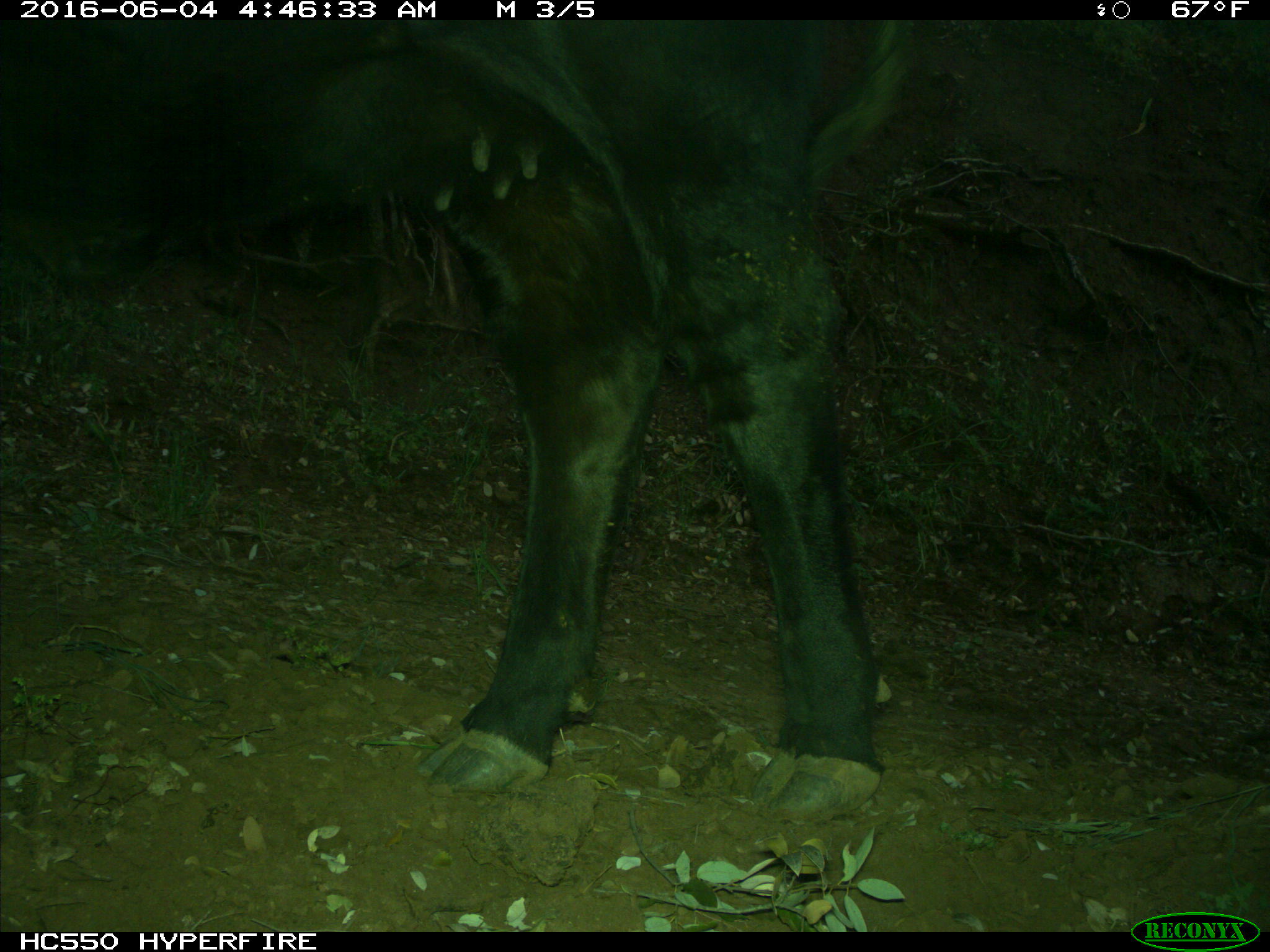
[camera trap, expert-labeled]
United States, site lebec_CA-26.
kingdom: Animalia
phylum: Chordata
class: Mammalia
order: Artiodactyla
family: Bovidae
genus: Bos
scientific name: Bos taurus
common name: domestic cow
Bos taurus (domestic cow).